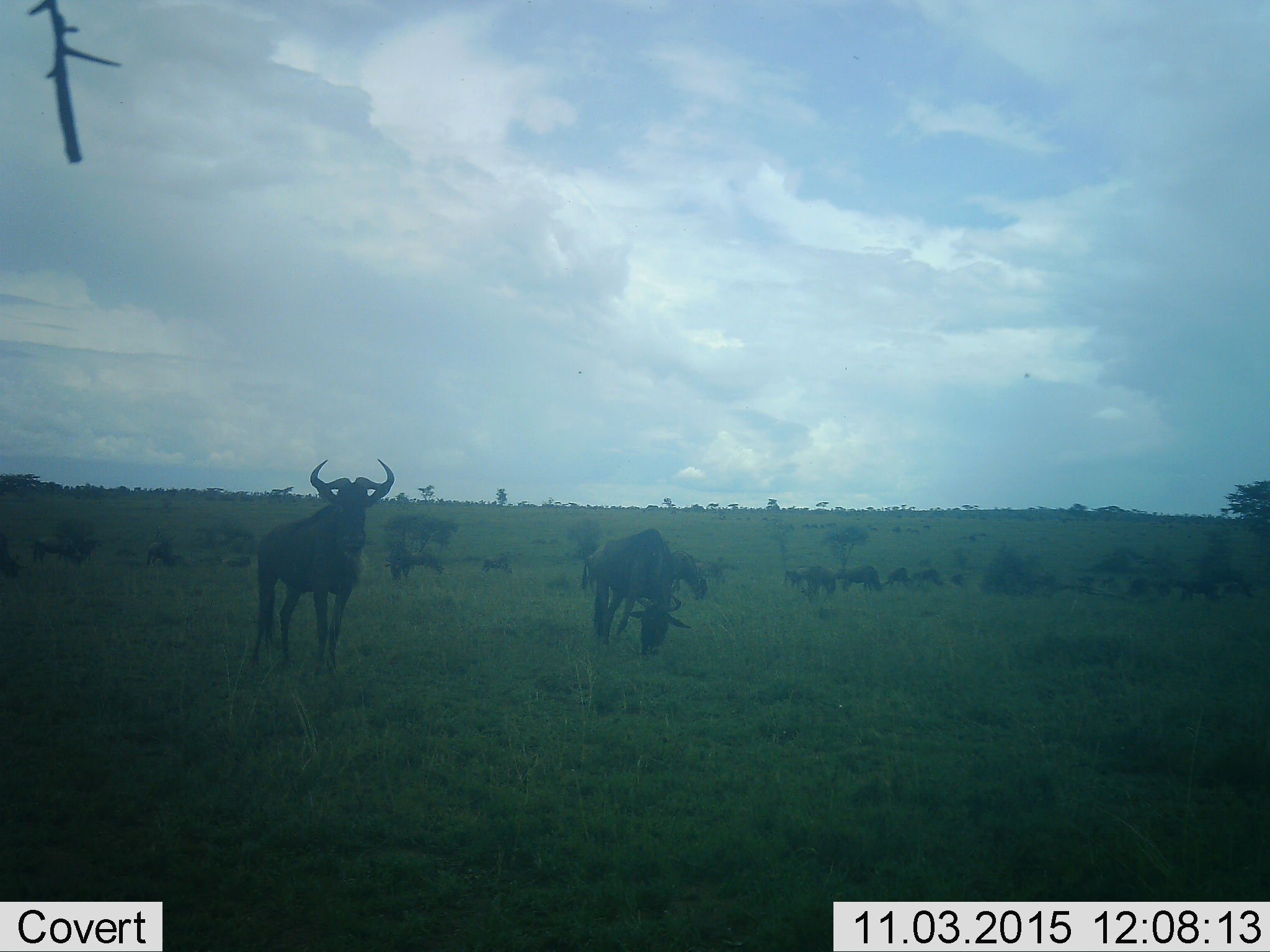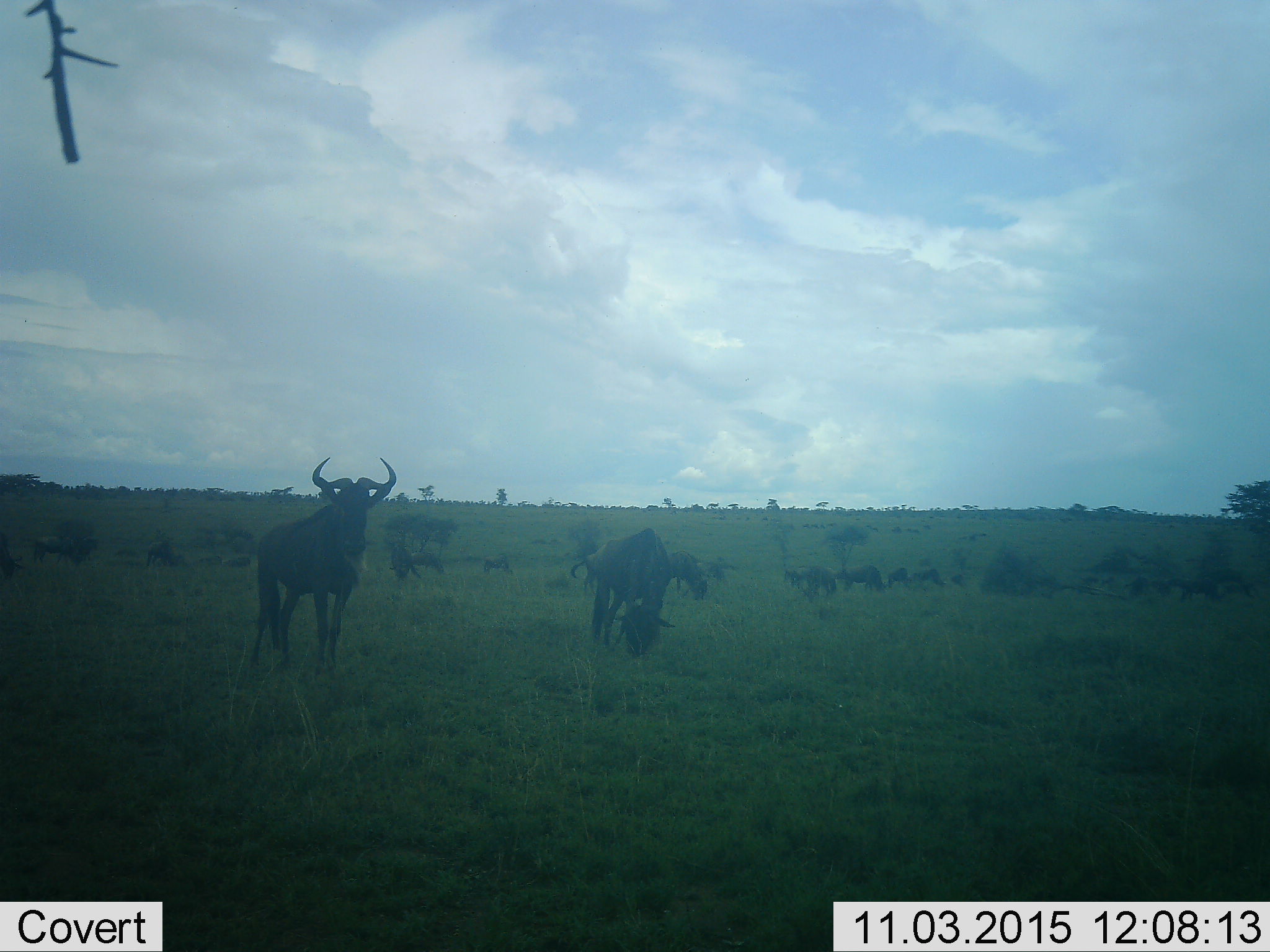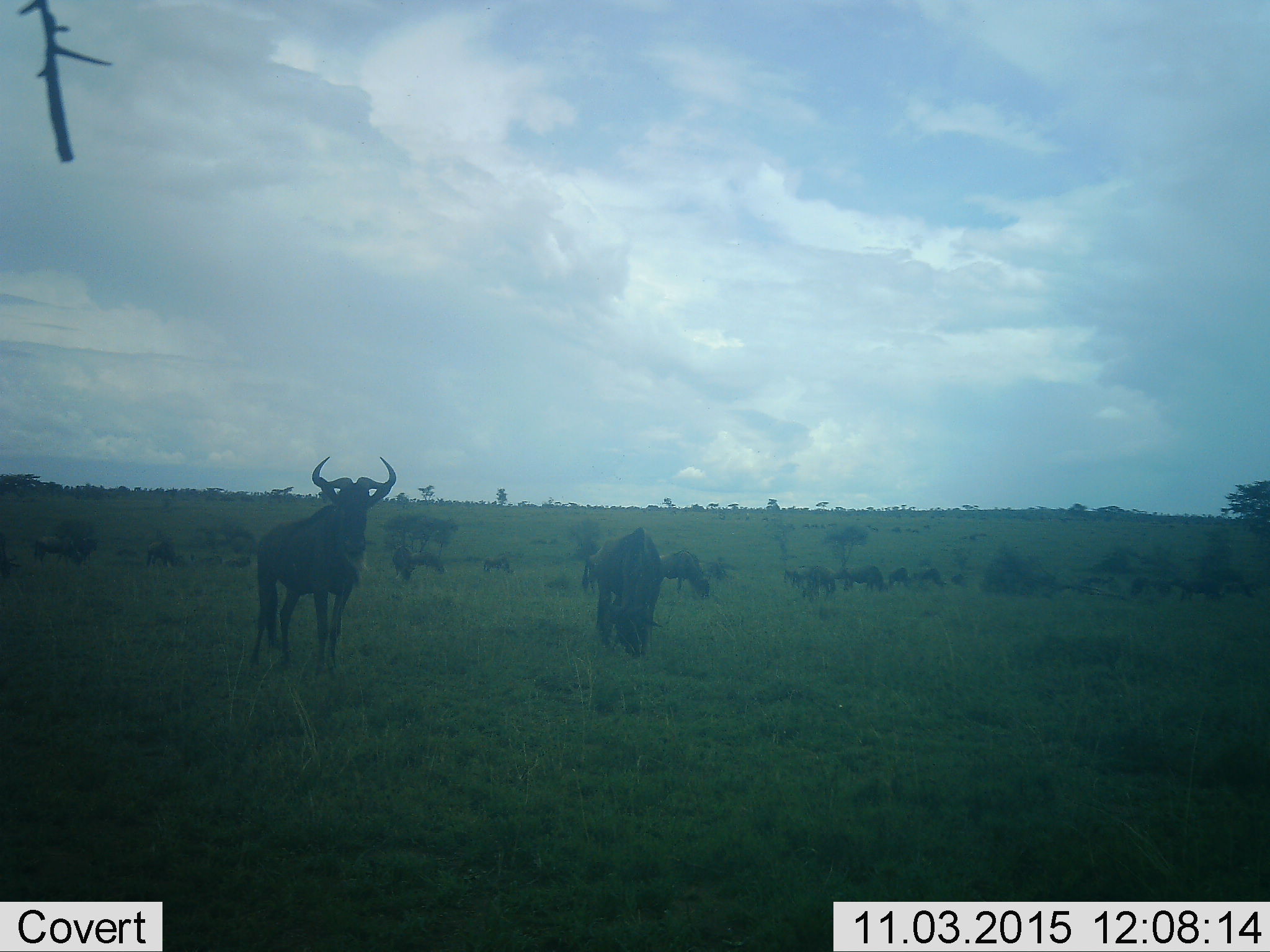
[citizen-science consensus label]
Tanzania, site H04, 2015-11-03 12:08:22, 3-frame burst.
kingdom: Animalia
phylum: Chordata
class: Mammalia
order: Artiodactyla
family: Bovidae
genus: Connochaetes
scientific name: Connochaetes taurinus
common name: blue wildebeest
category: wildebeest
Wildebeest (blue wildebeest) (Connochaetes taurinus), count 11-50. Behavior (volunteer vote fractions): standing 70%, resting 10%, moving 20%, interacting 0%. Young present (vote fraction): 10%. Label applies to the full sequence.